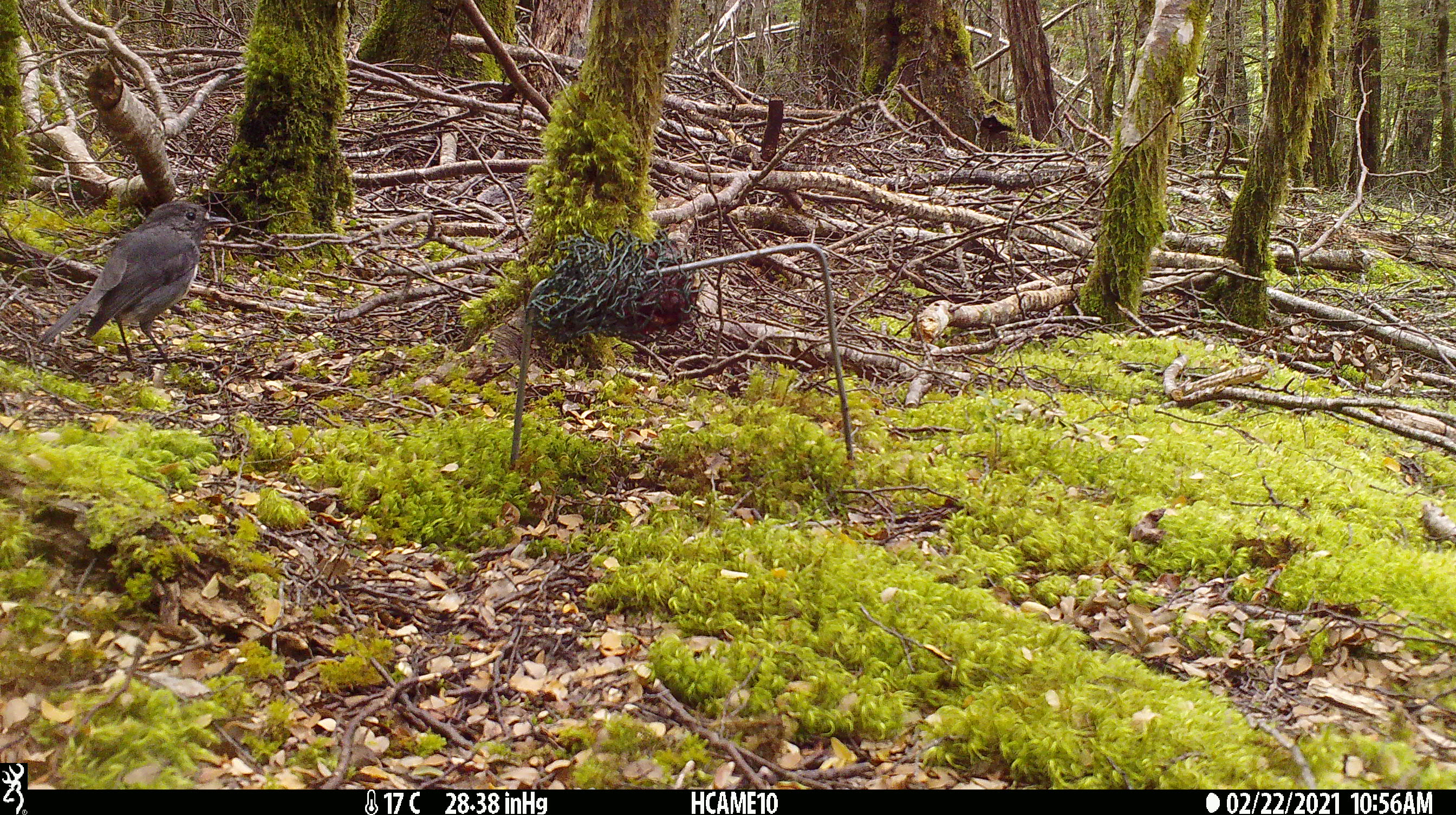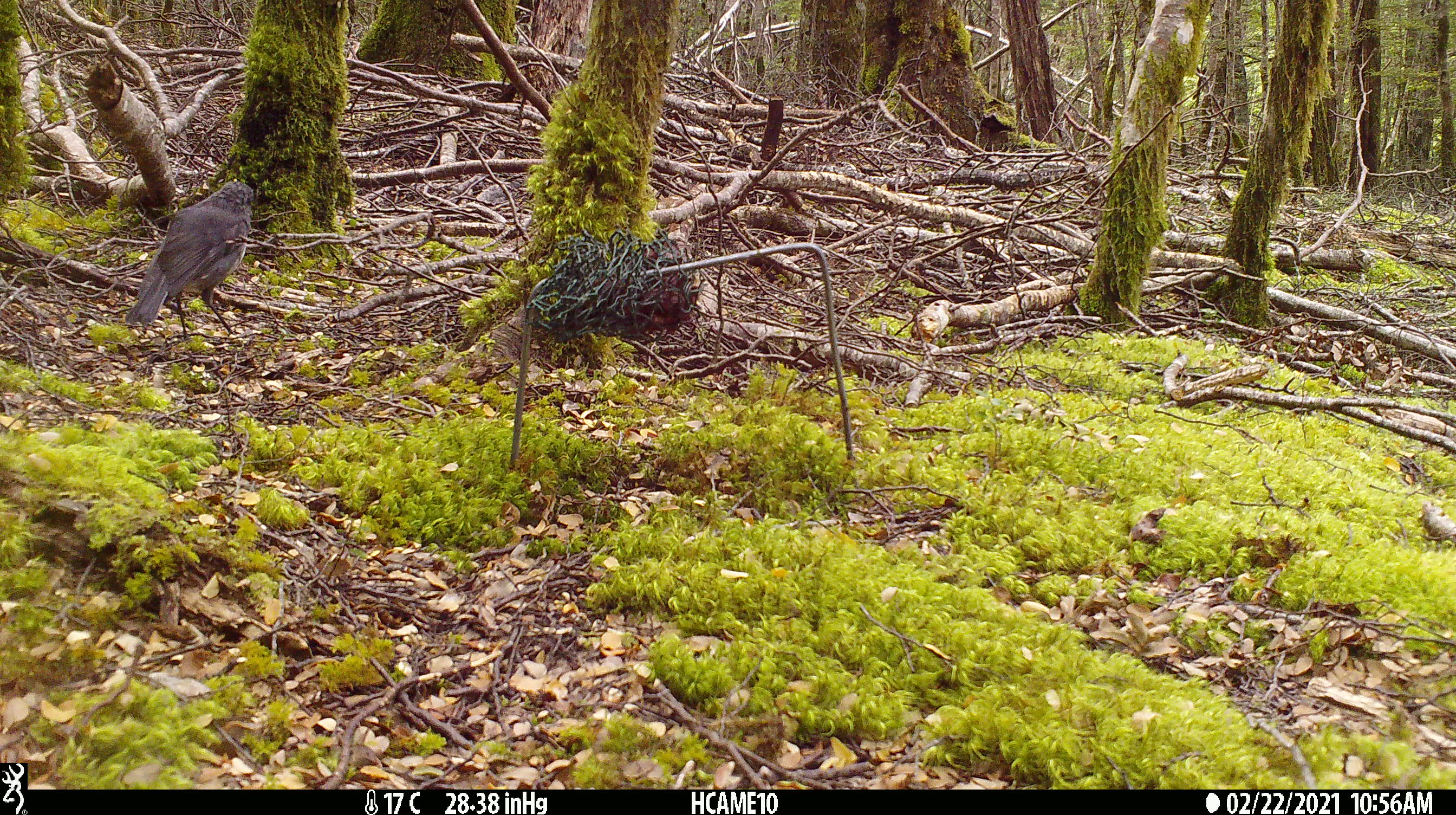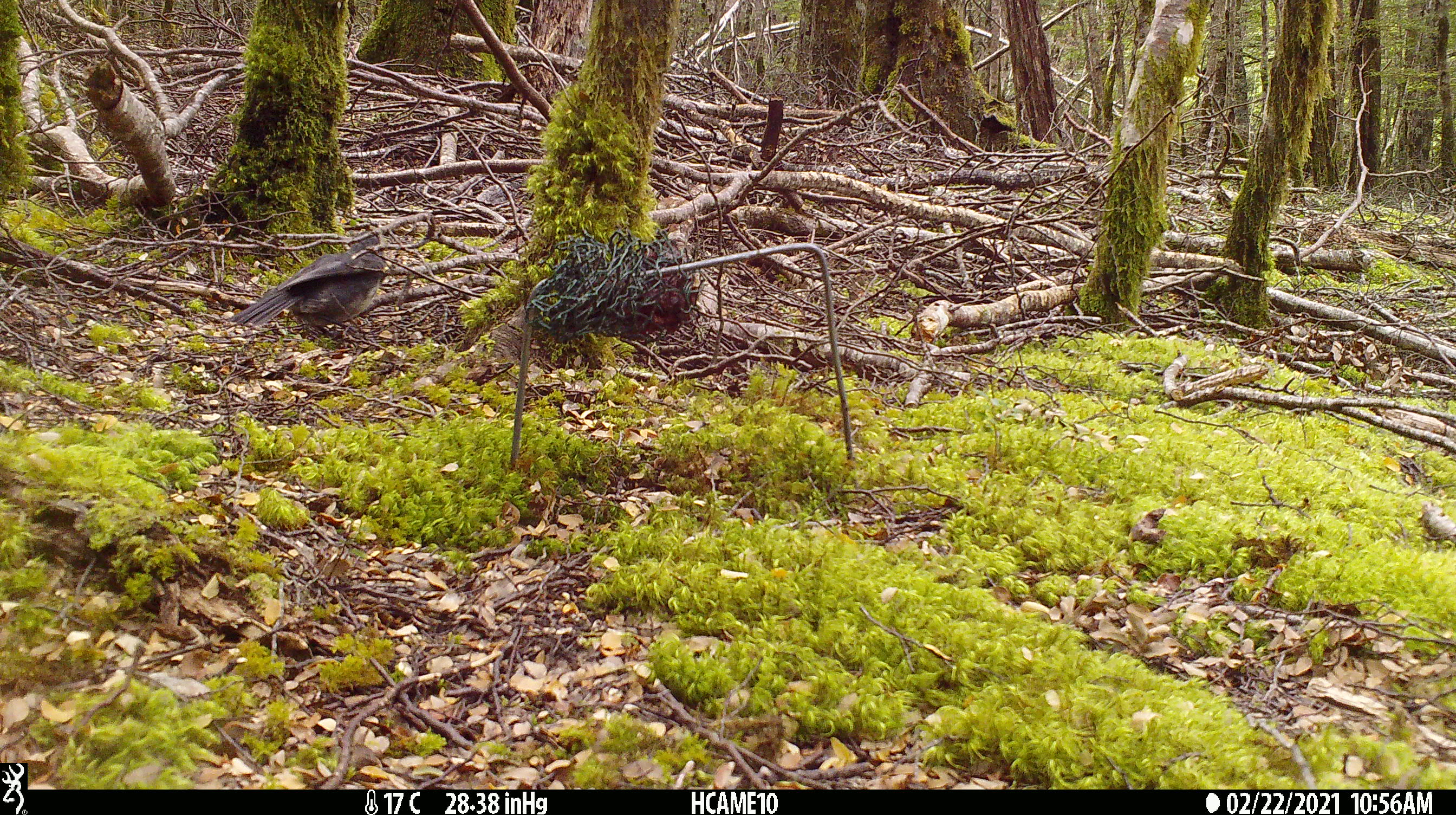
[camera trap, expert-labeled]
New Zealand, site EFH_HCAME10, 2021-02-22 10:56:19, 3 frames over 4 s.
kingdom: Animalia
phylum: Chordata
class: Aves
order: Passeriformes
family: Petroicidae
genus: Petroica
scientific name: Petroica australis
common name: new zealand robin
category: robin